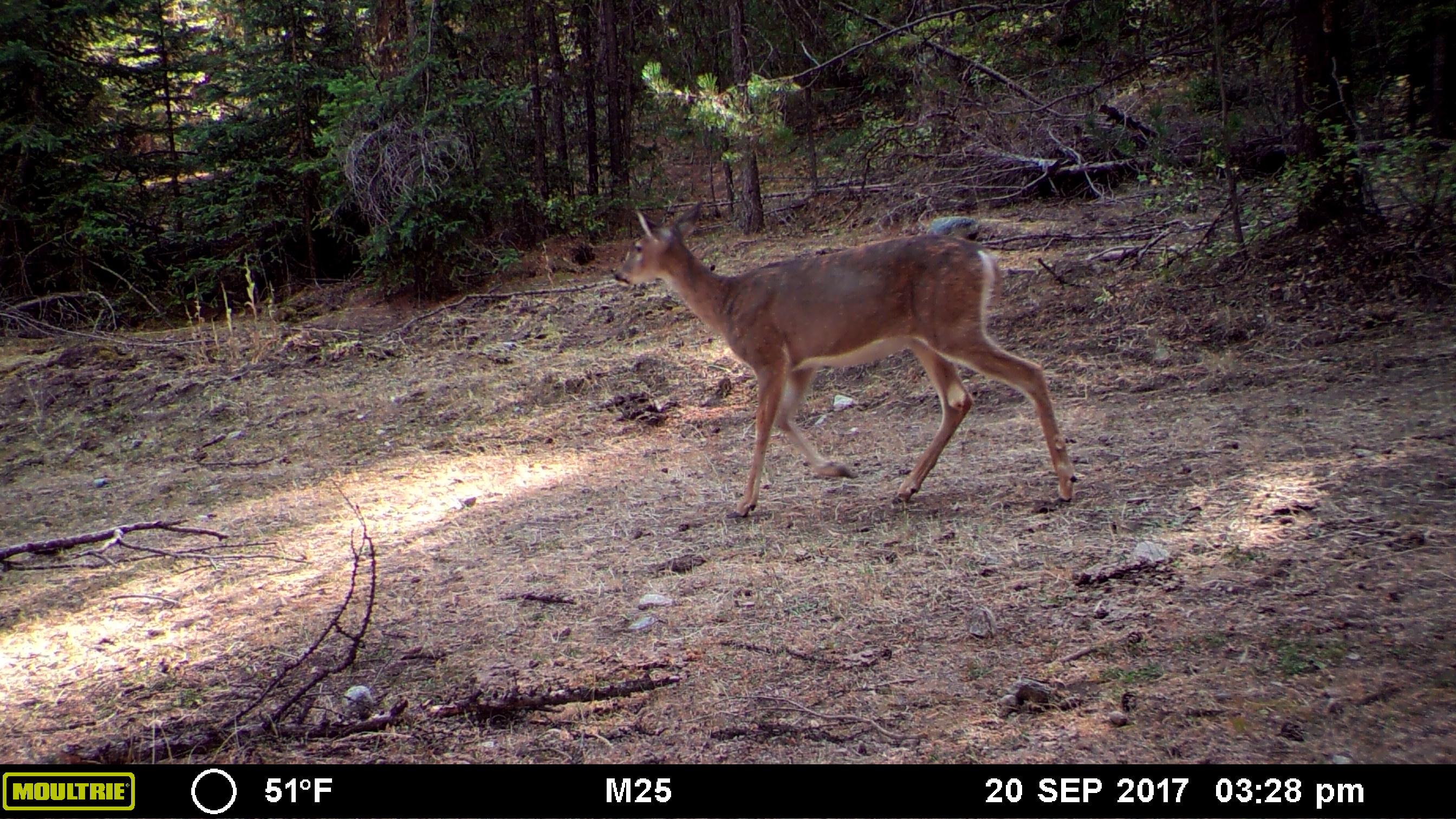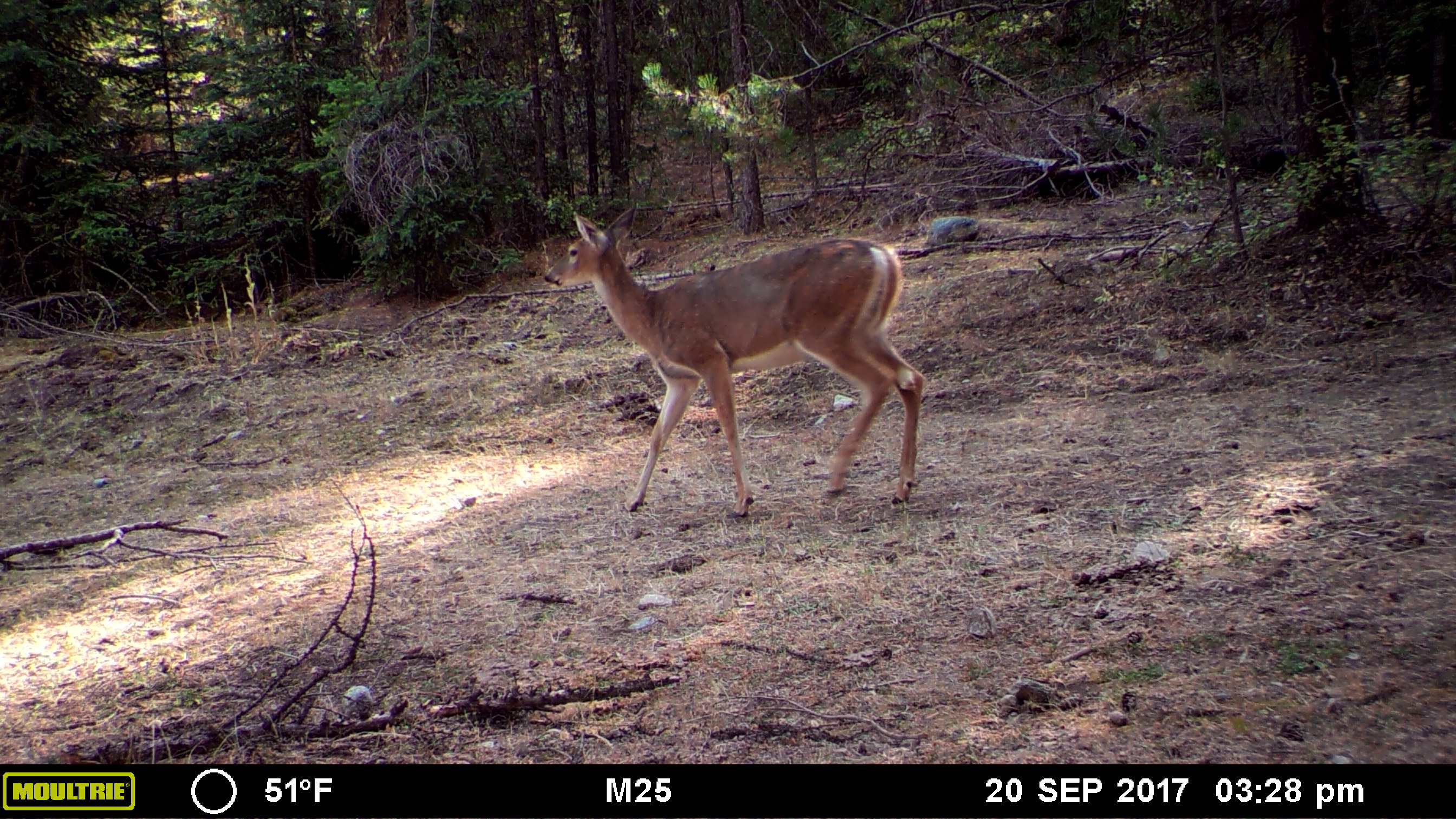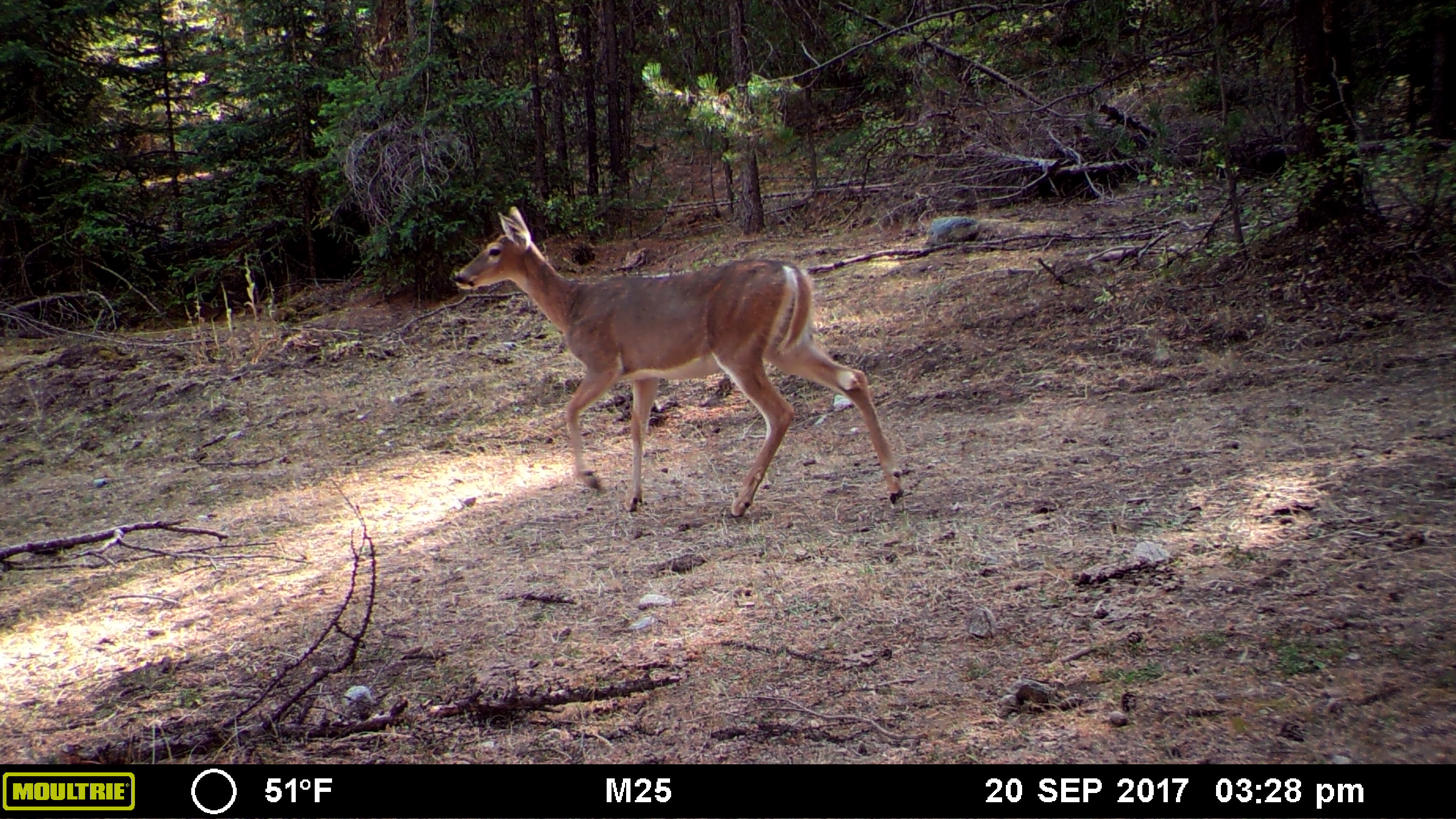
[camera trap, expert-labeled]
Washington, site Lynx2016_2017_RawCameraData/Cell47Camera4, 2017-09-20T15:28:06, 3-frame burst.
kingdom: Animalia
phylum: Chordata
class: Mammalia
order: Artiodactyla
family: Cervidae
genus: Odocoileus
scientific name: Odocoileus virginianus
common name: white-tailed deer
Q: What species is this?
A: Odocoileus virginianus (white-tailed deer).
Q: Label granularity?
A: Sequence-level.